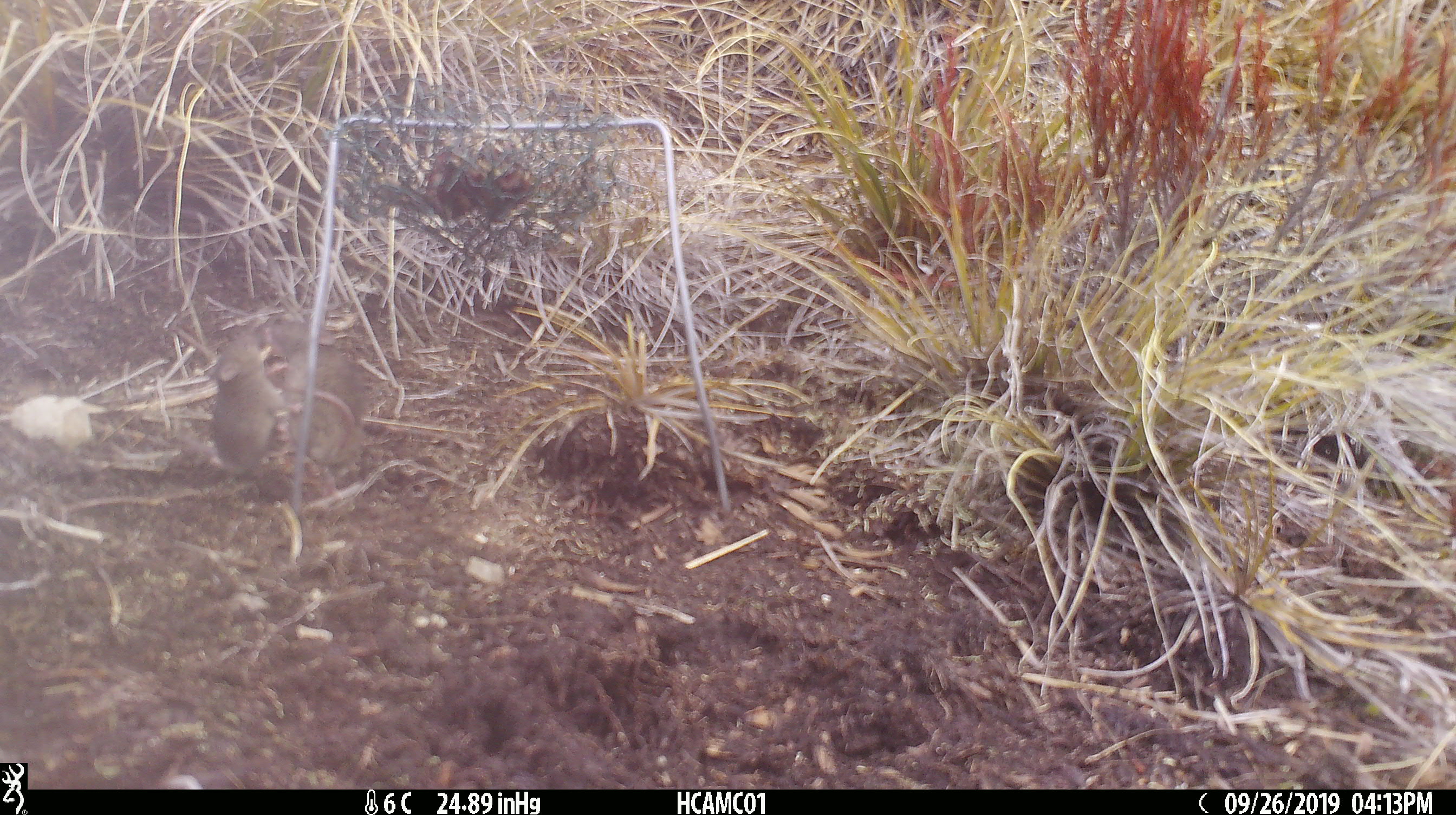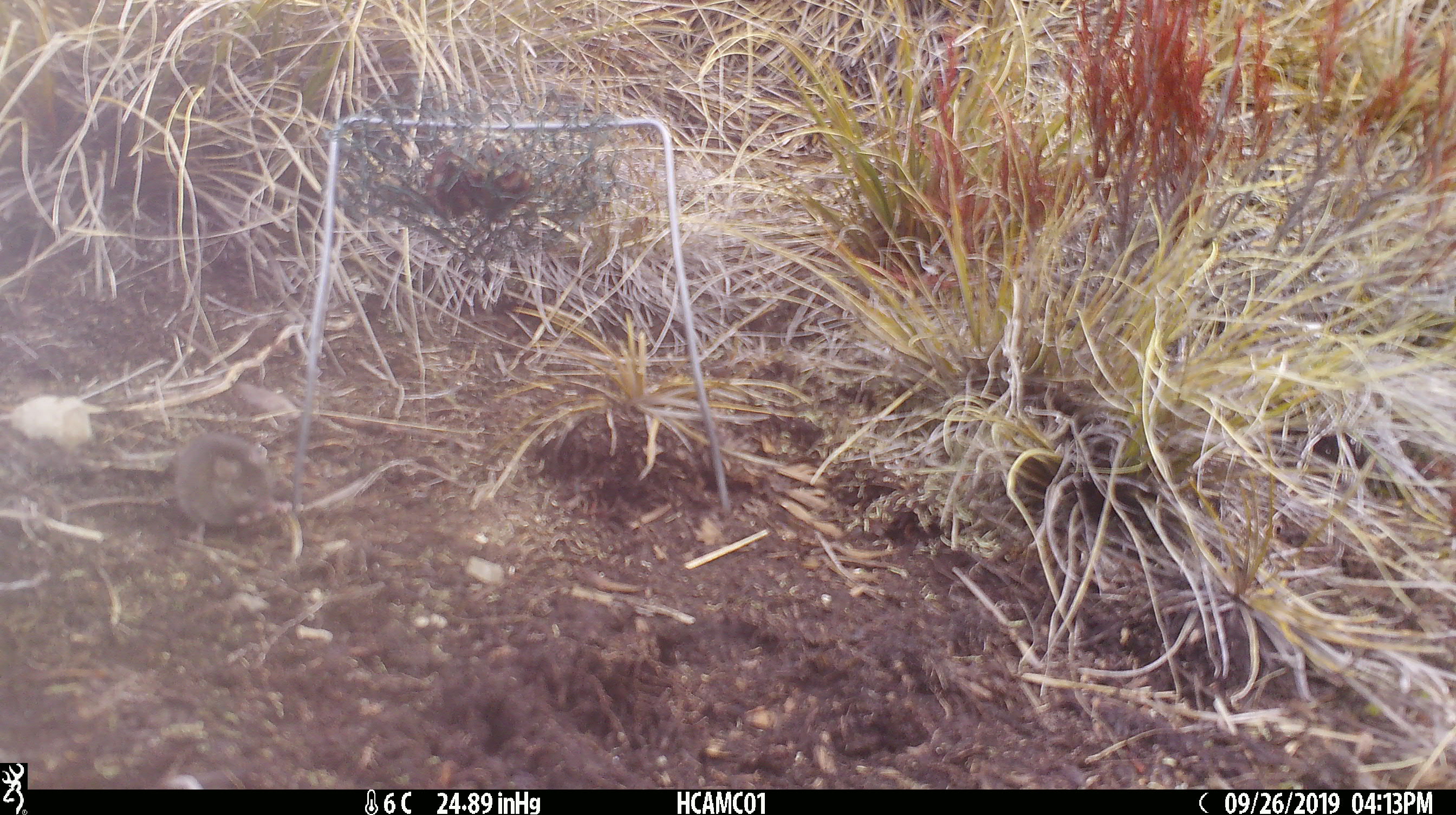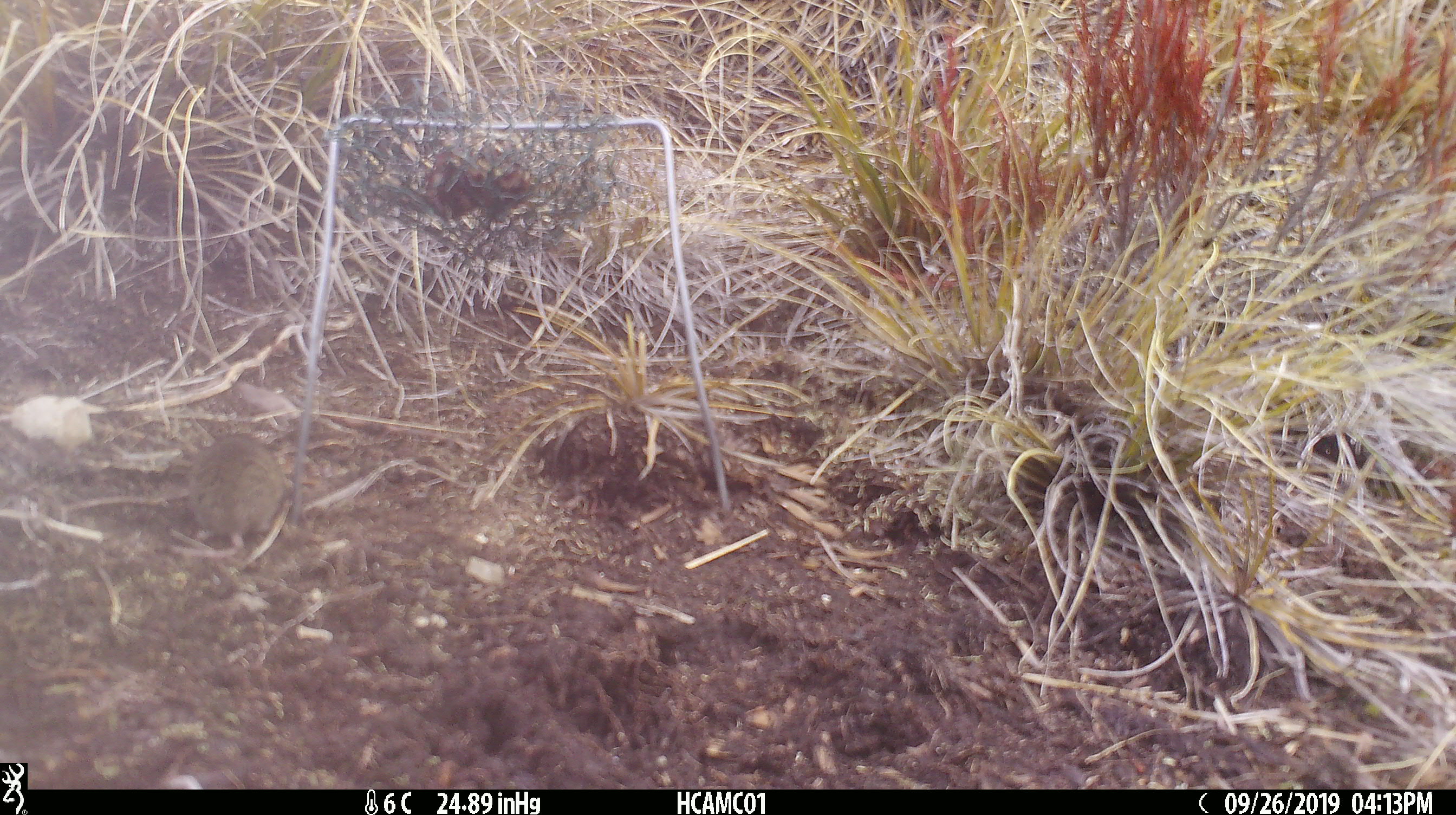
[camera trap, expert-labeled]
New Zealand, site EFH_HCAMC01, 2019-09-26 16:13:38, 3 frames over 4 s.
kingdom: Animalia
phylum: Chordata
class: Mammalia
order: Rodentia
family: Muridae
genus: Mus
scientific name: Mus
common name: mouse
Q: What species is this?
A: Mouse (Mus).